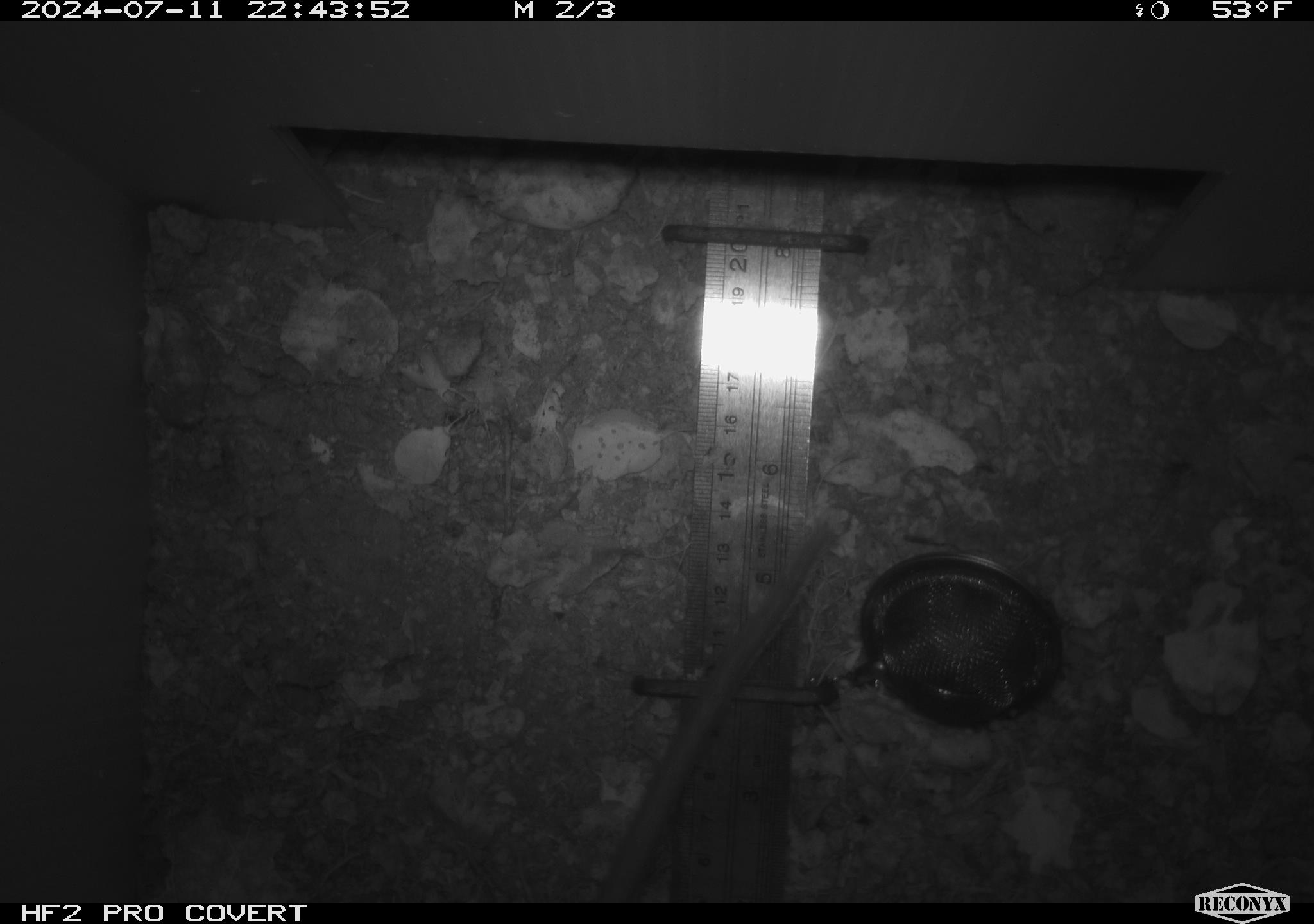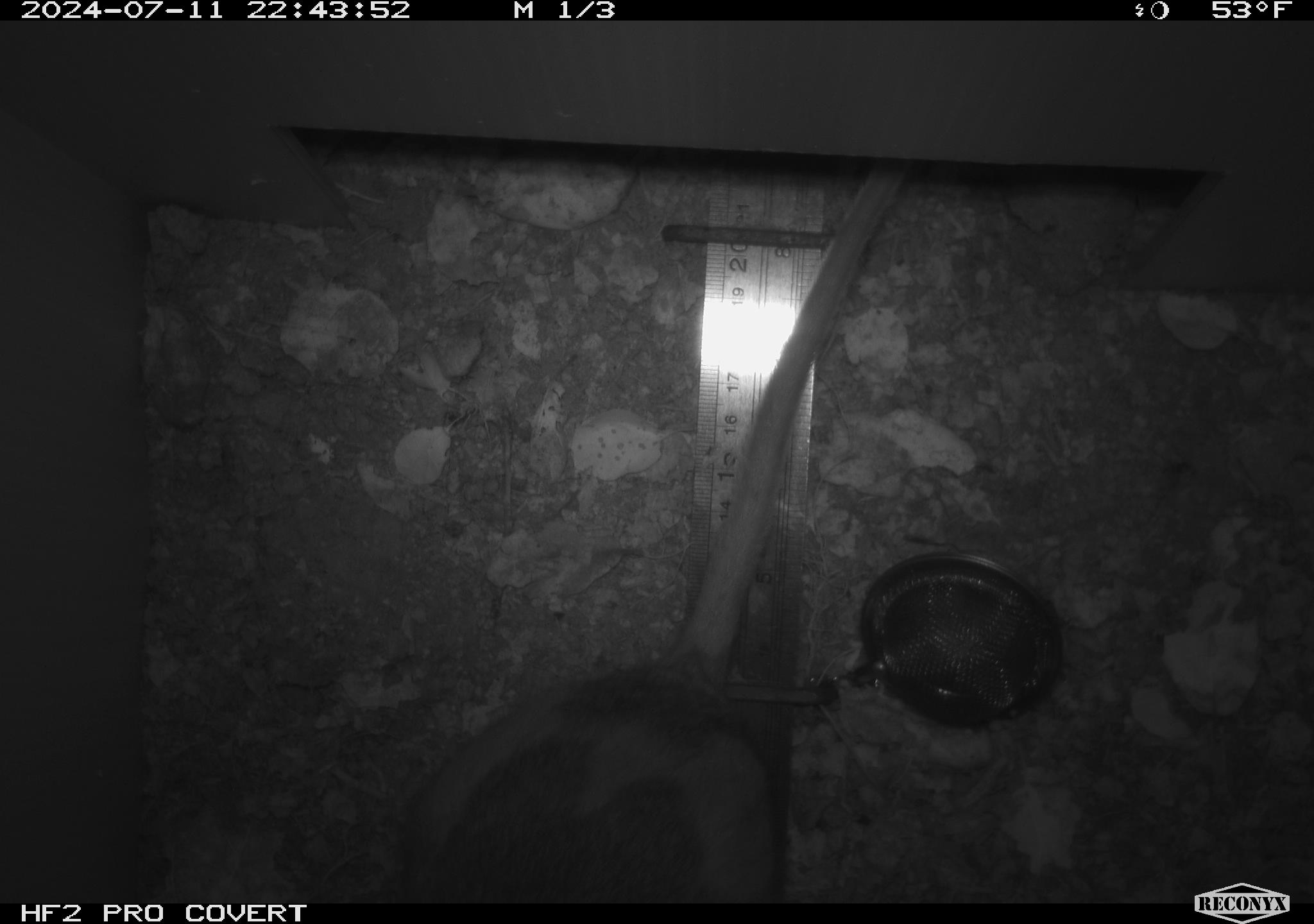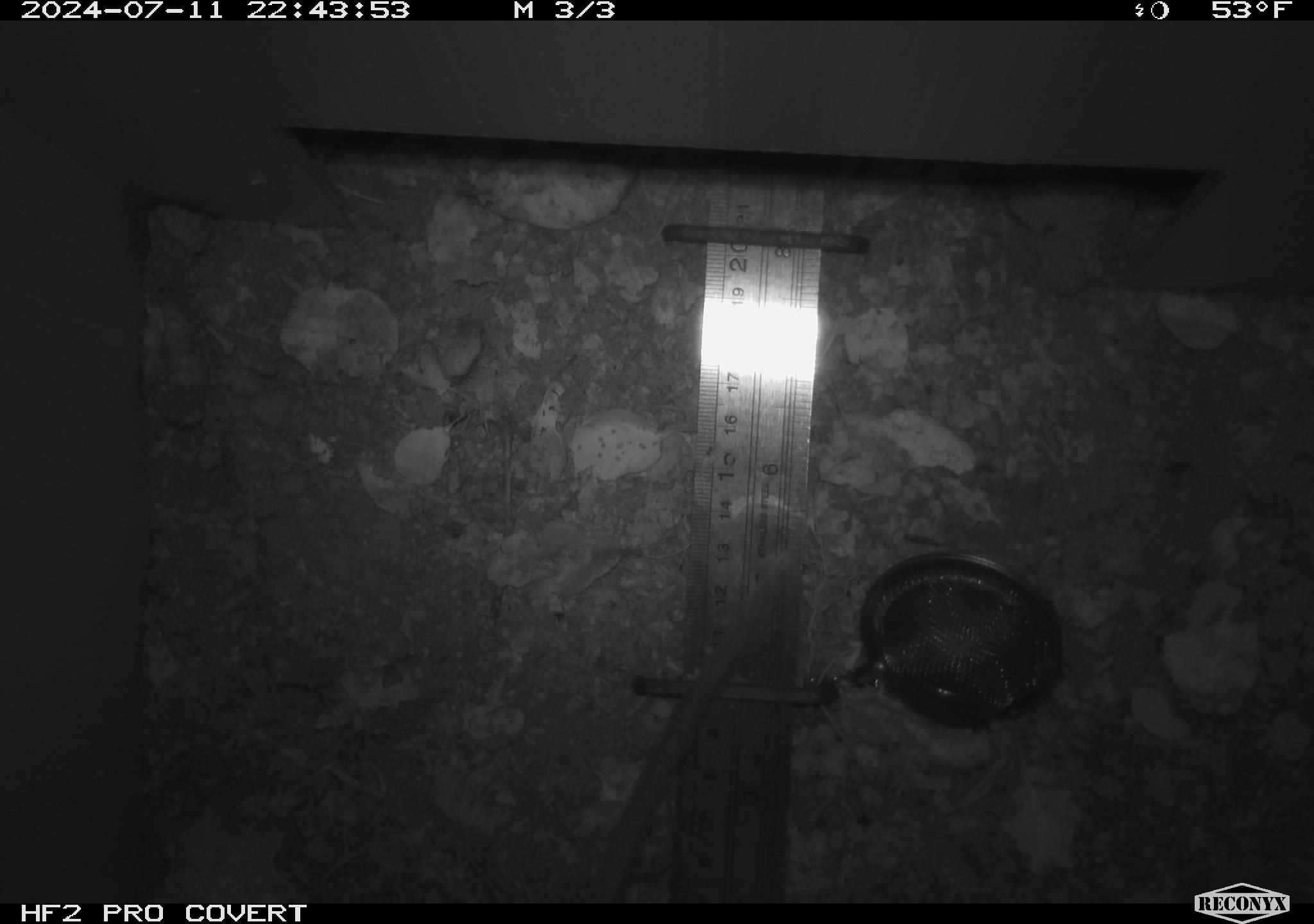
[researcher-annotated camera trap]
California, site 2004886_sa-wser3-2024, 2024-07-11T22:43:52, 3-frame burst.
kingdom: Animalia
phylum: Chordata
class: Mammalia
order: Rodentia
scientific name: Rodentia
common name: woodrat or rat or mouse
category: woodrat or rat or mouse species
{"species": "woodrat or rat or mouse species (woodrat or rat or mouse) (Rodentia)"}